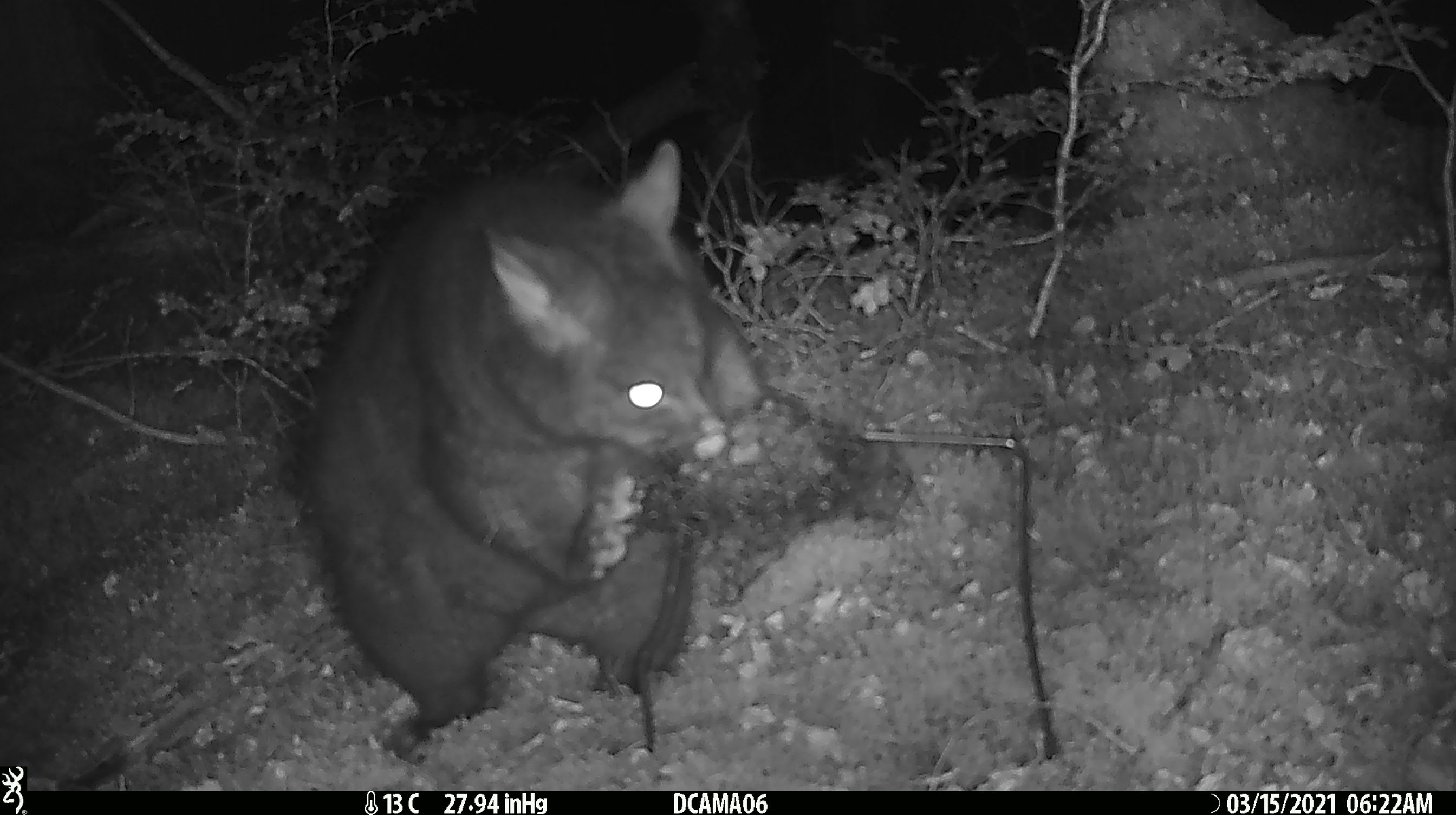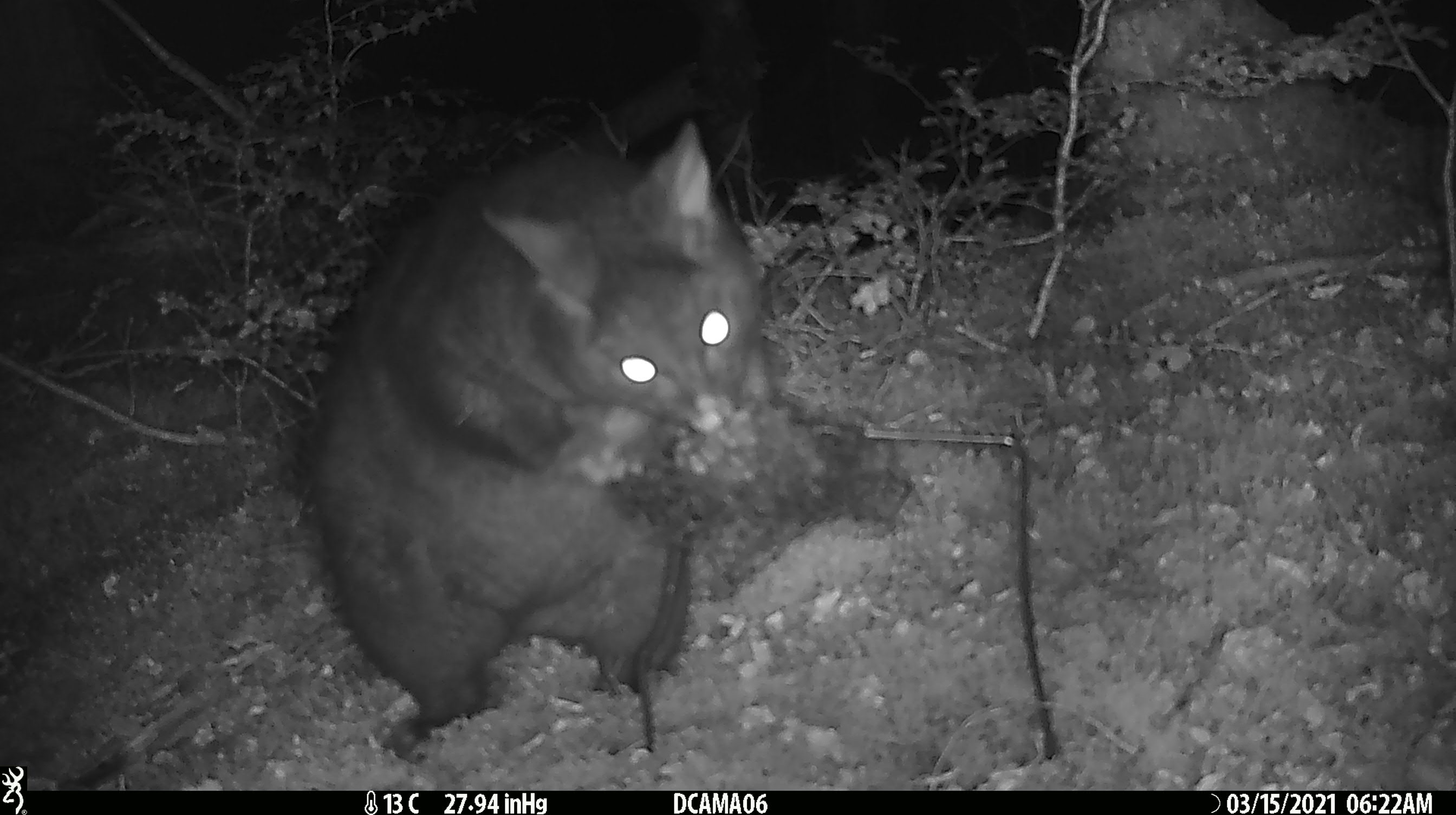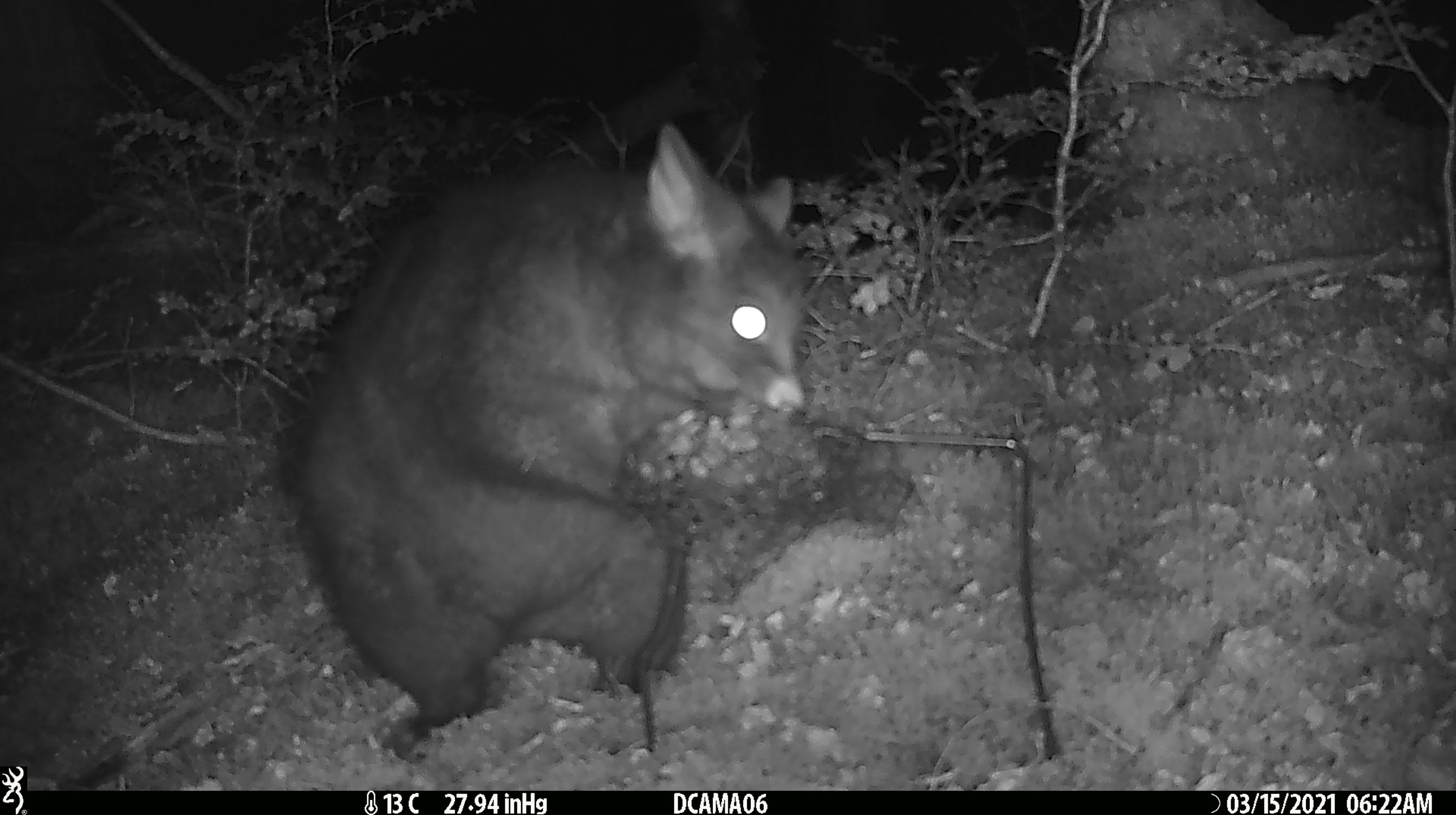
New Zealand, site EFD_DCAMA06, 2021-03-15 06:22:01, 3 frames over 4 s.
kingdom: Animalia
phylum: Chordata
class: Mammalia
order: Diprotodontia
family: Phalangeridae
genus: Trichosurus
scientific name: Trichosurus vulpecula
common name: common brushtail possum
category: possum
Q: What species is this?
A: Possum (common brushtail possum) (Trichosurus vulpecula).